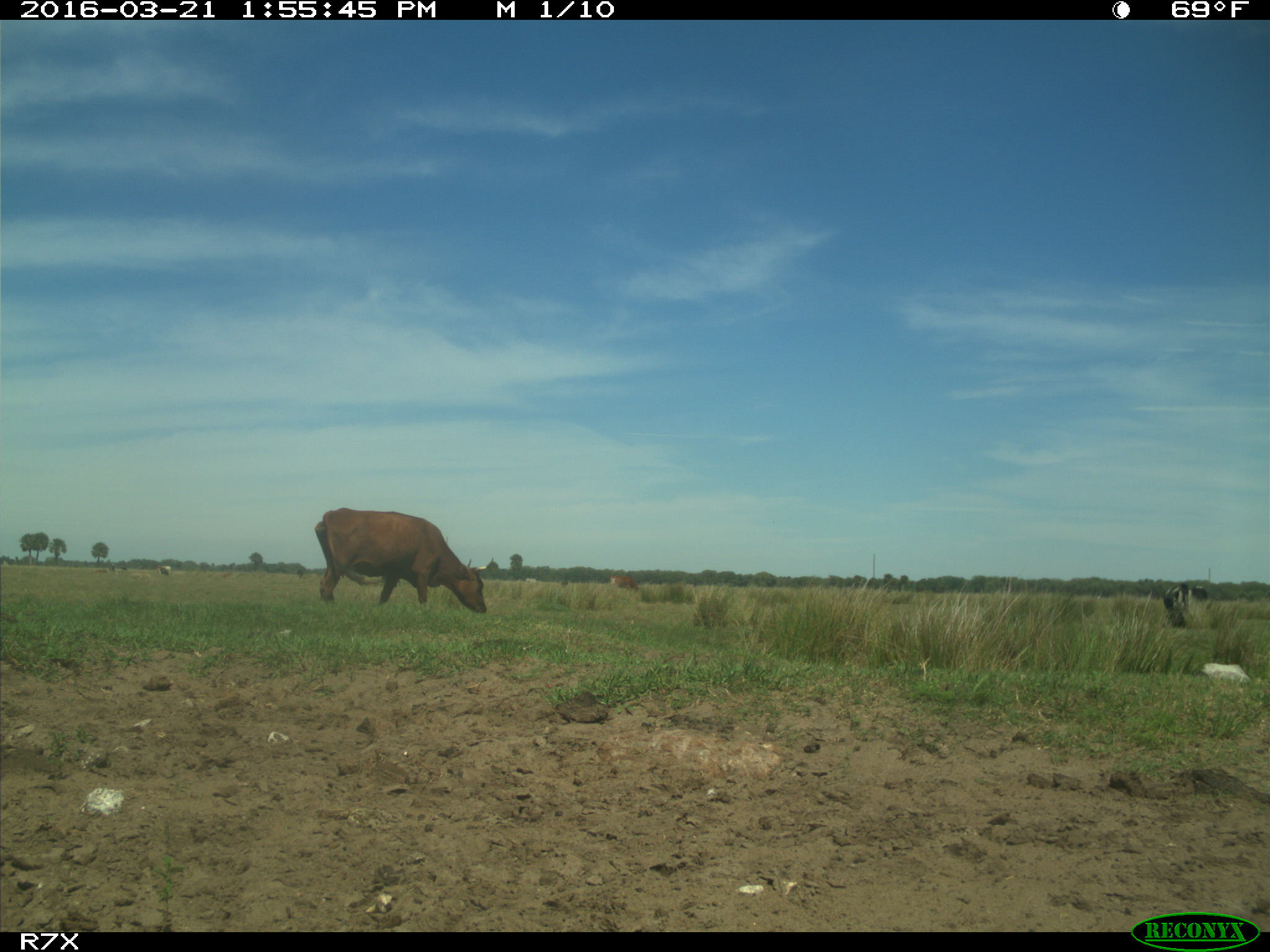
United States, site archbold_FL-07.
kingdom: Animalia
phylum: Chordata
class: Mammalia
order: Artiodactyla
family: Bovidae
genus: Bos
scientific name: Bos taurus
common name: domestic cow